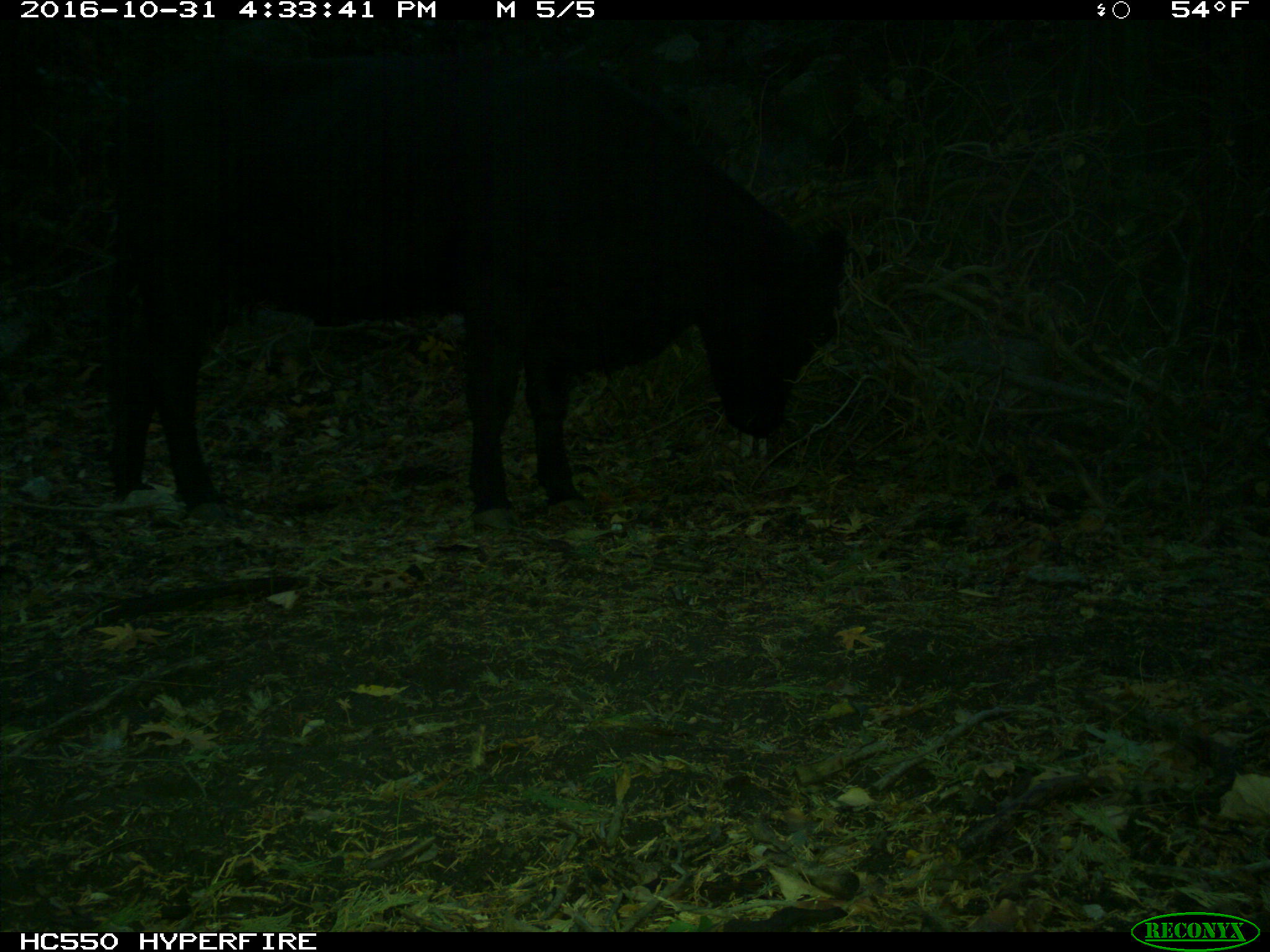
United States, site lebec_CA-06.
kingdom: Animalia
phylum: Chordata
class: Mammalia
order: Artiodactyla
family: Bovidae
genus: Bos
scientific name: Bos taurus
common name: domestic cow